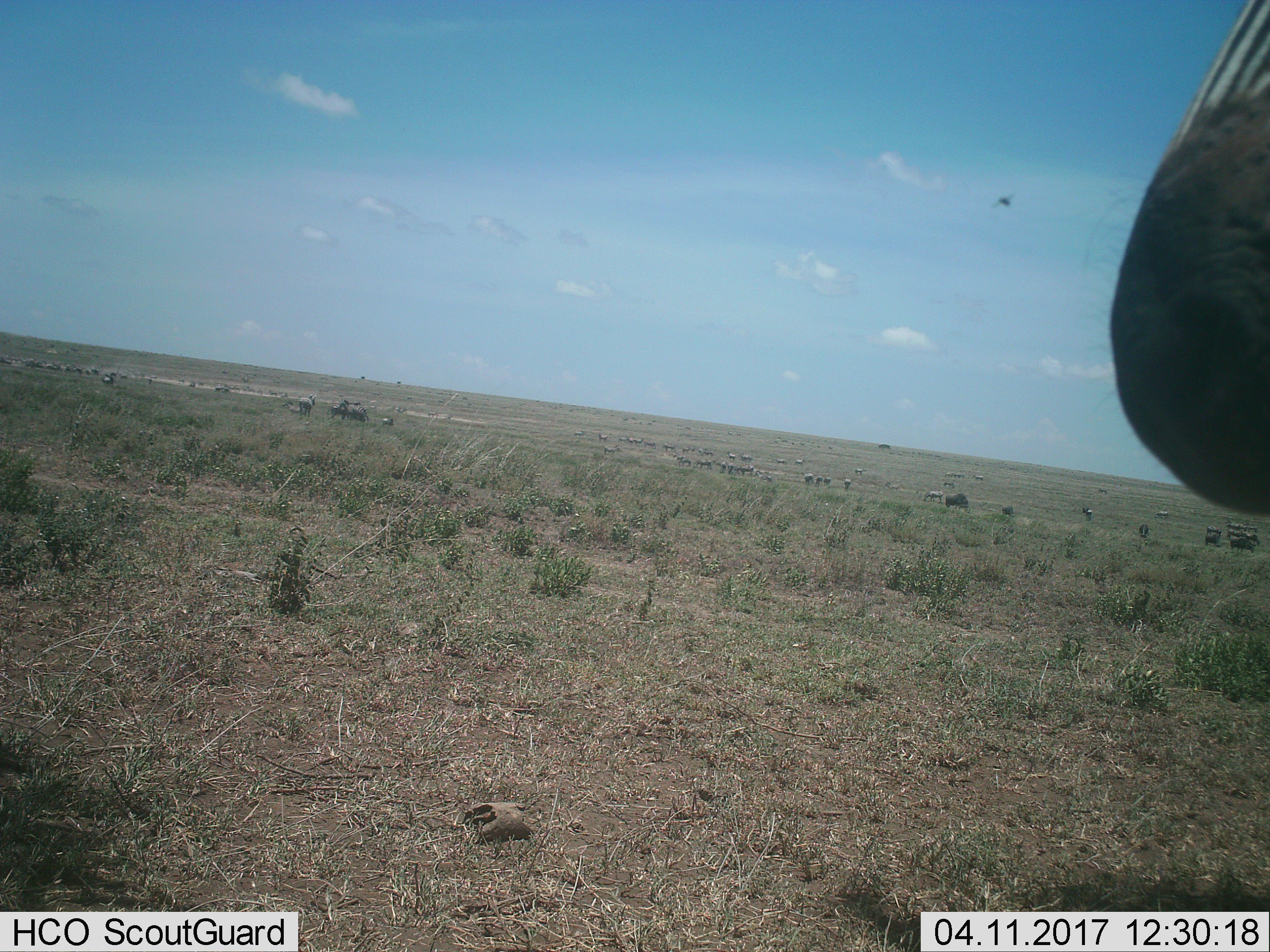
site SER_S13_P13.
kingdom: Animalia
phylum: Chordata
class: Mammalia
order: Perissodactyla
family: Equidae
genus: Equus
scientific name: Equus quagga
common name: plains zebra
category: zebraplains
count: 4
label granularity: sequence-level